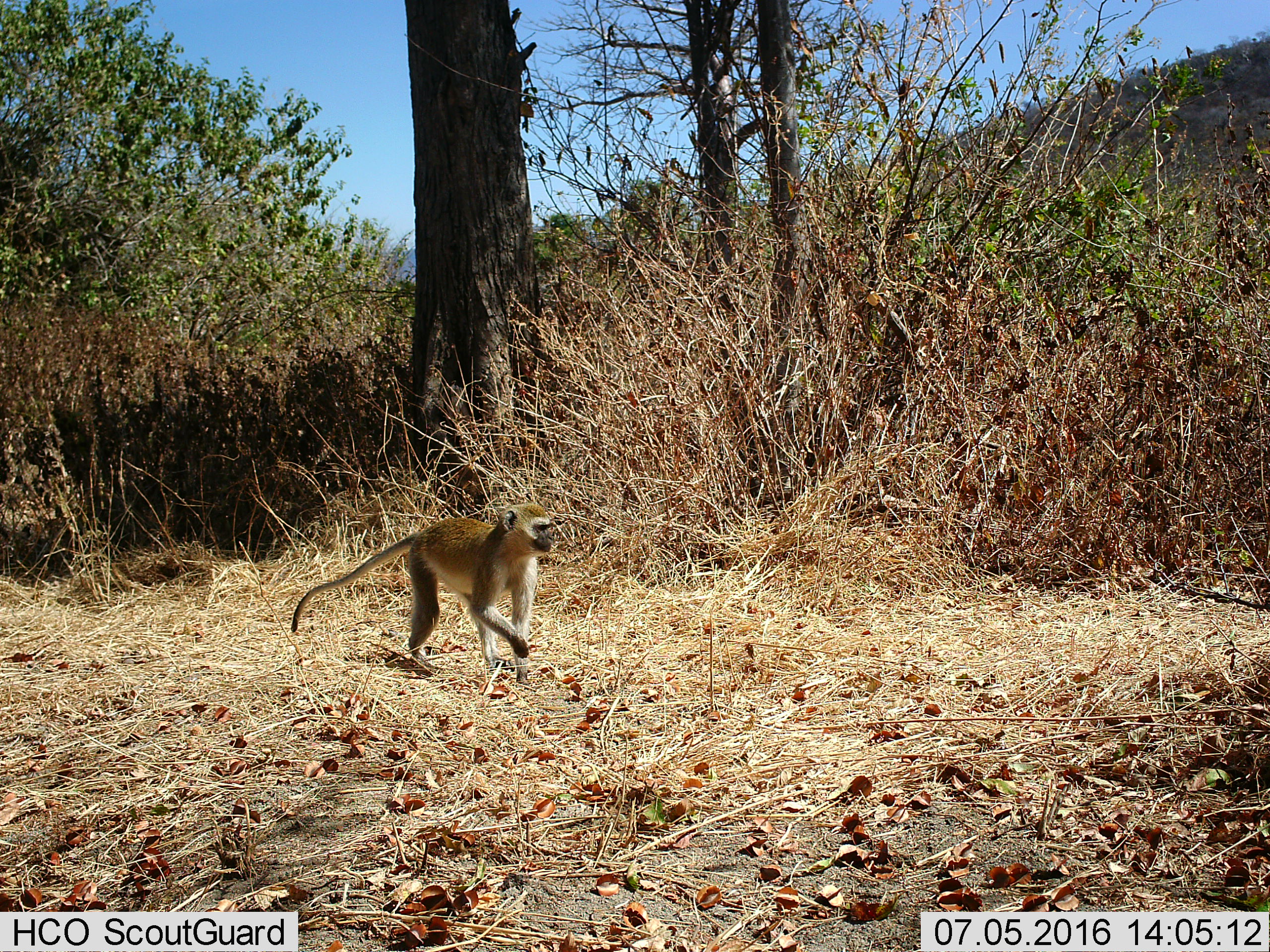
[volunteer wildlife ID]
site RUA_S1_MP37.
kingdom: Animalia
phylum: Chordata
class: Mammalia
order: Primates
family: Cercopithecidae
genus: Chlorocebus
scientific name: Chlorocebus pygerythrus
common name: vervet monkey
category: monkeyvervet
Monkeyvervet (vervet monkey) (Chlorocebus pygerythrus), count 1. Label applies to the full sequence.